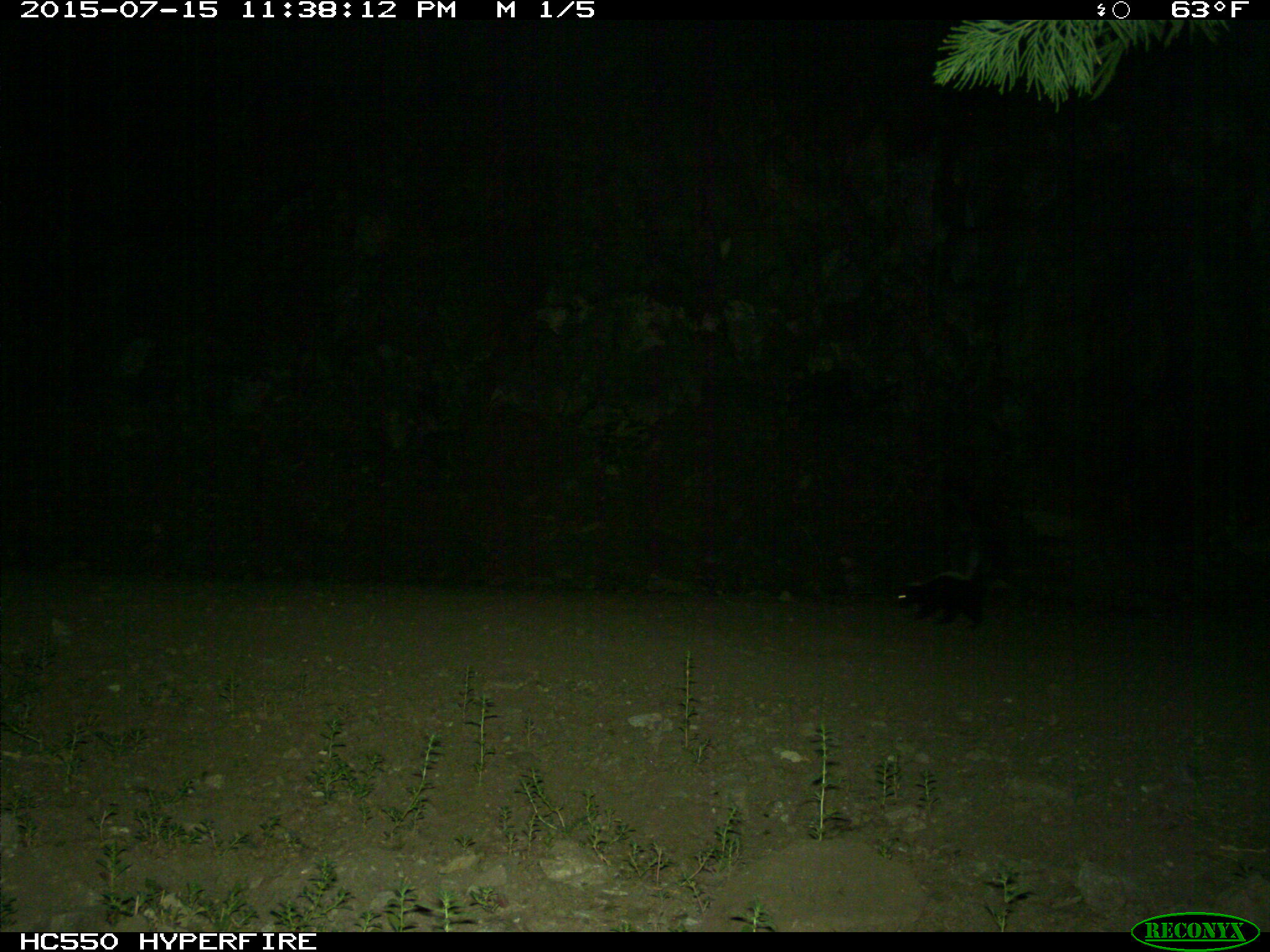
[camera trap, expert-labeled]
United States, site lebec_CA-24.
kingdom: Animalia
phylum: Chordata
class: Mammalia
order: Carnivora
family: Mephitidae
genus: Mephitis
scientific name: Mephitis mephitis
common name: striped skunk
Mephitis mephitis (striped skunk).